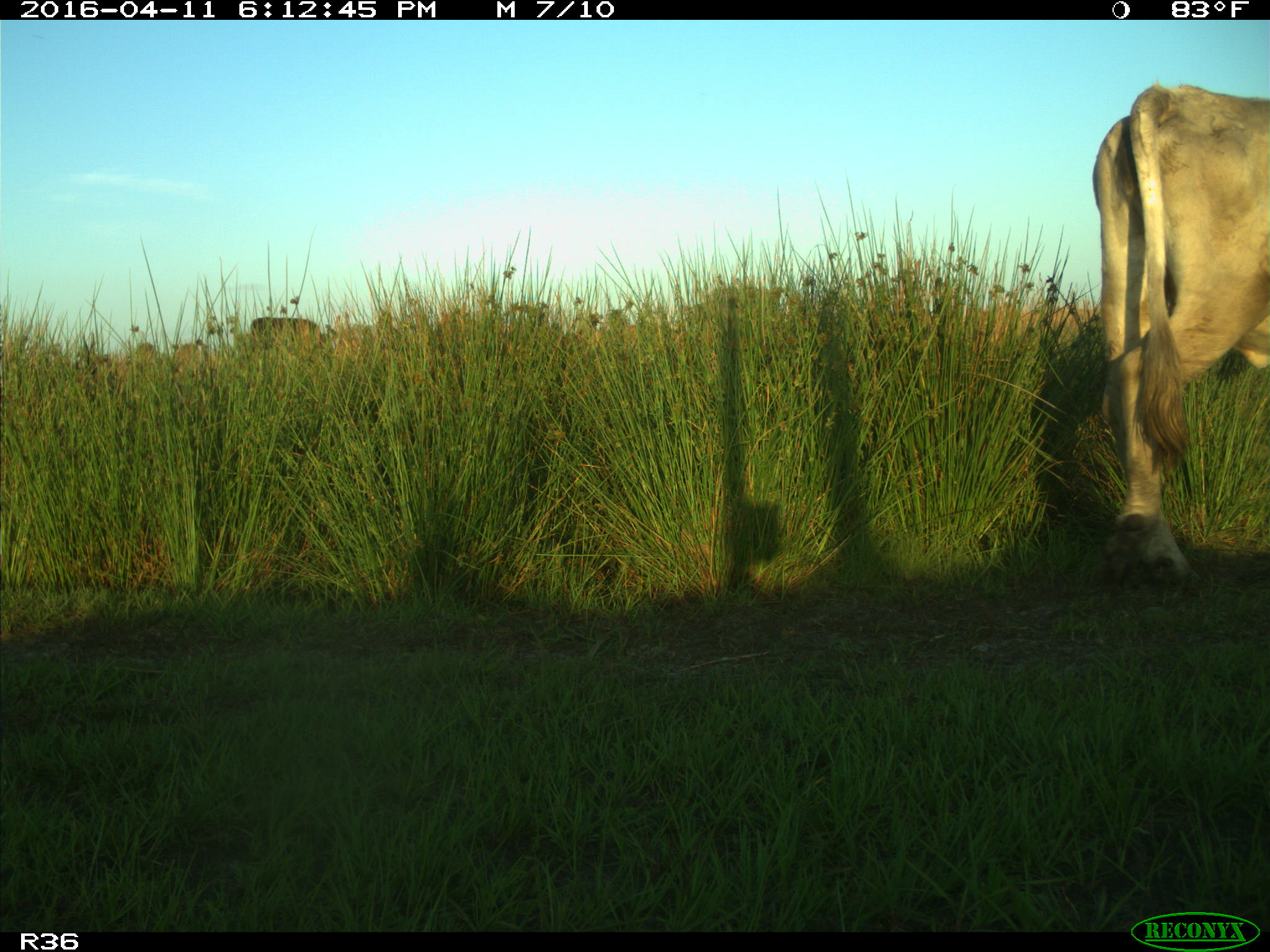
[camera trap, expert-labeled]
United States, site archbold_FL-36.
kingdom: Animalia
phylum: Chordata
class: Mammalia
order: Artiodactyla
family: Bovidae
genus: Bos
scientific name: Bos taurus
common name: domestic cow